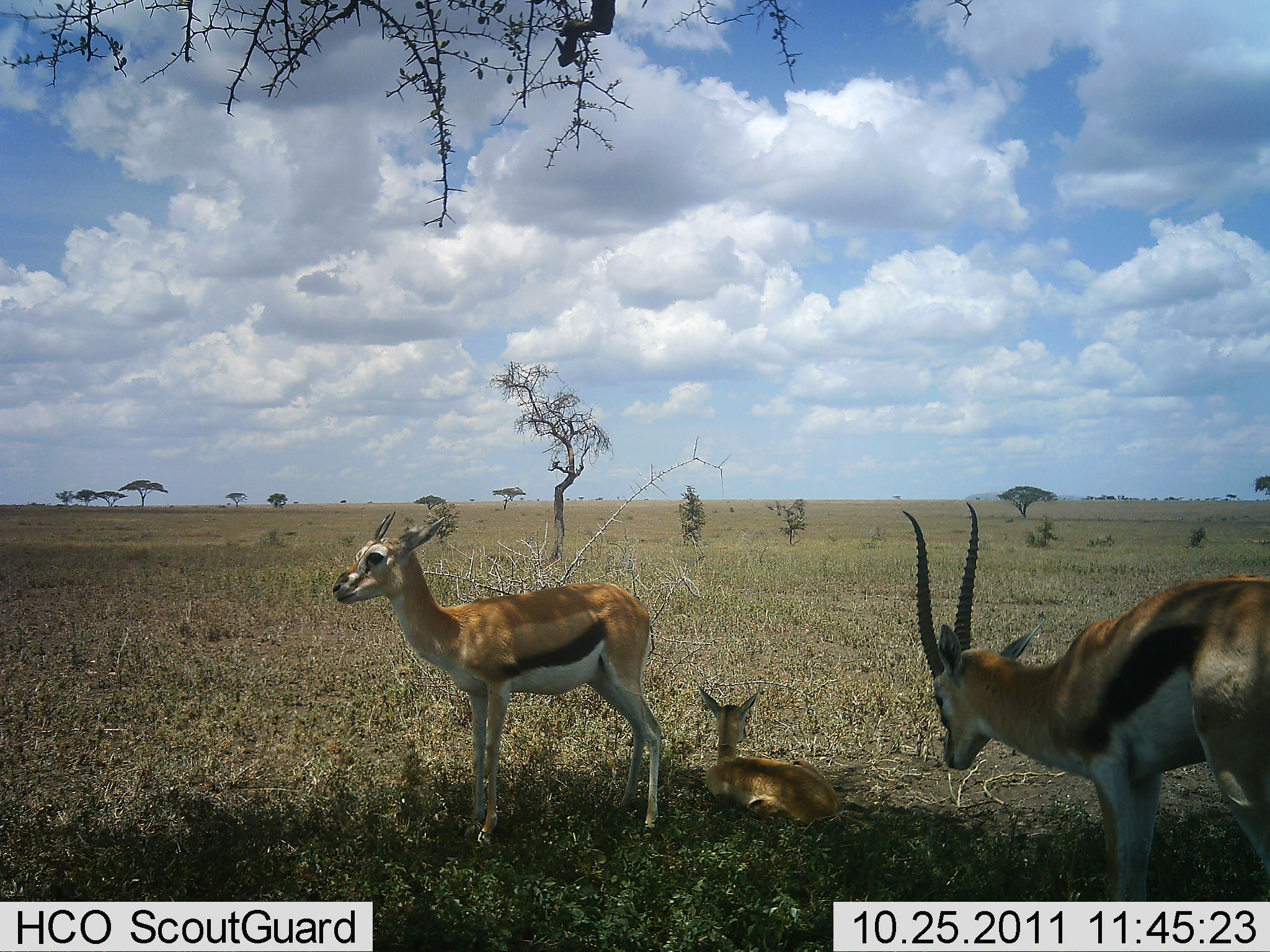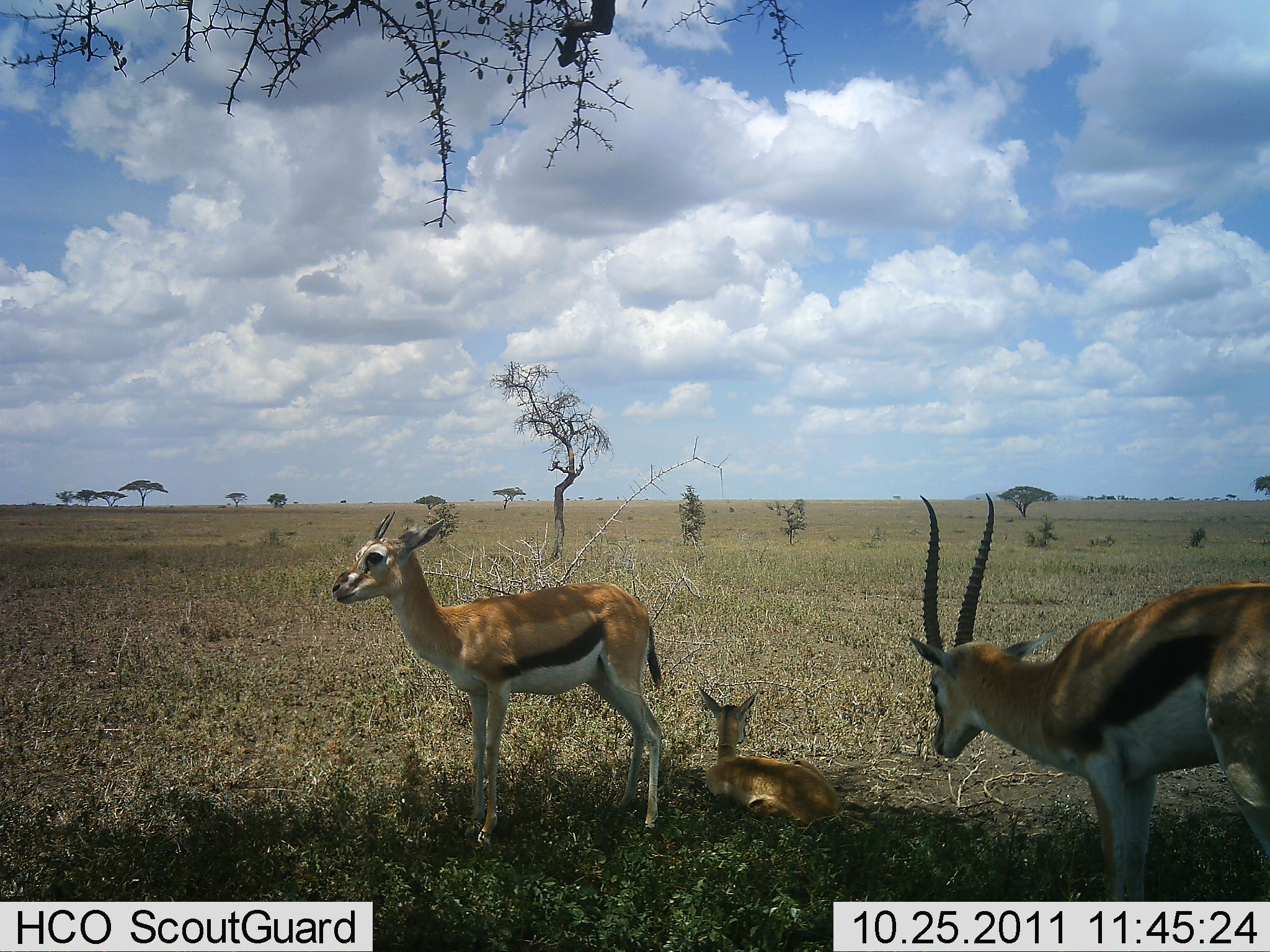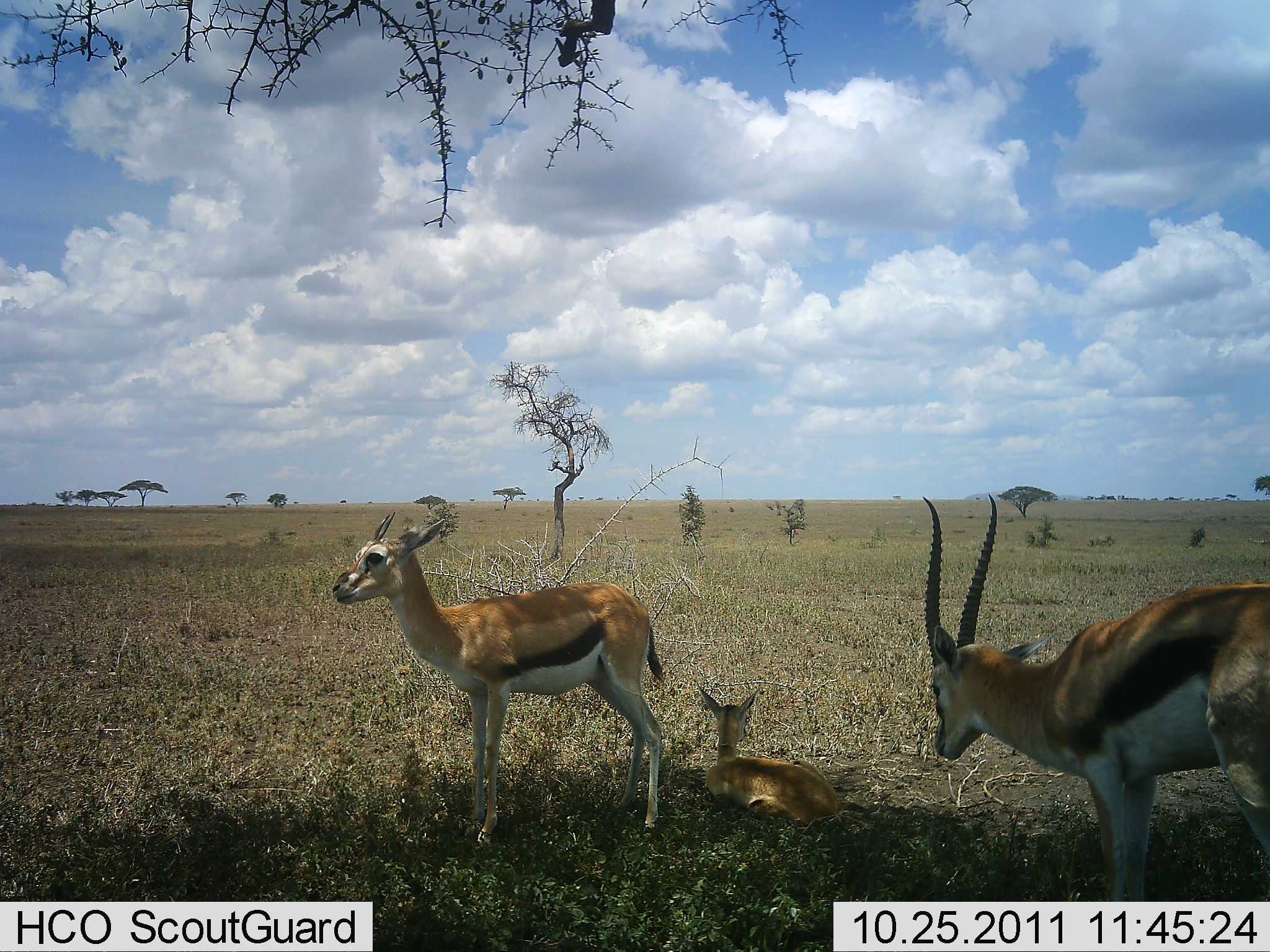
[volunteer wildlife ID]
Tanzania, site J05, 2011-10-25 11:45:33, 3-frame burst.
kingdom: Animalia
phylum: Chordata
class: Mammalia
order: Artiodactyla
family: Bovidae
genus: Eudorcas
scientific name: Eudorcas thomsonii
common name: thomson's gazelle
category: gazellethomsons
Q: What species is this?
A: Gazellethomsons (thomson's gazelle) (Eudorcas thomsonii).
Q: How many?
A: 3.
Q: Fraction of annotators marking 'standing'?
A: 92%.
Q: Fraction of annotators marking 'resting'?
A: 75%.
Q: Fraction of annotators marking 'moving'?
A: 8%.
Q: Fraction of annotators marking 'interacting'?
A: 0%.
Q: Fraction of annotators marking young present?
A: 58%.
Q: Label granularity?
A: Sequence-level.